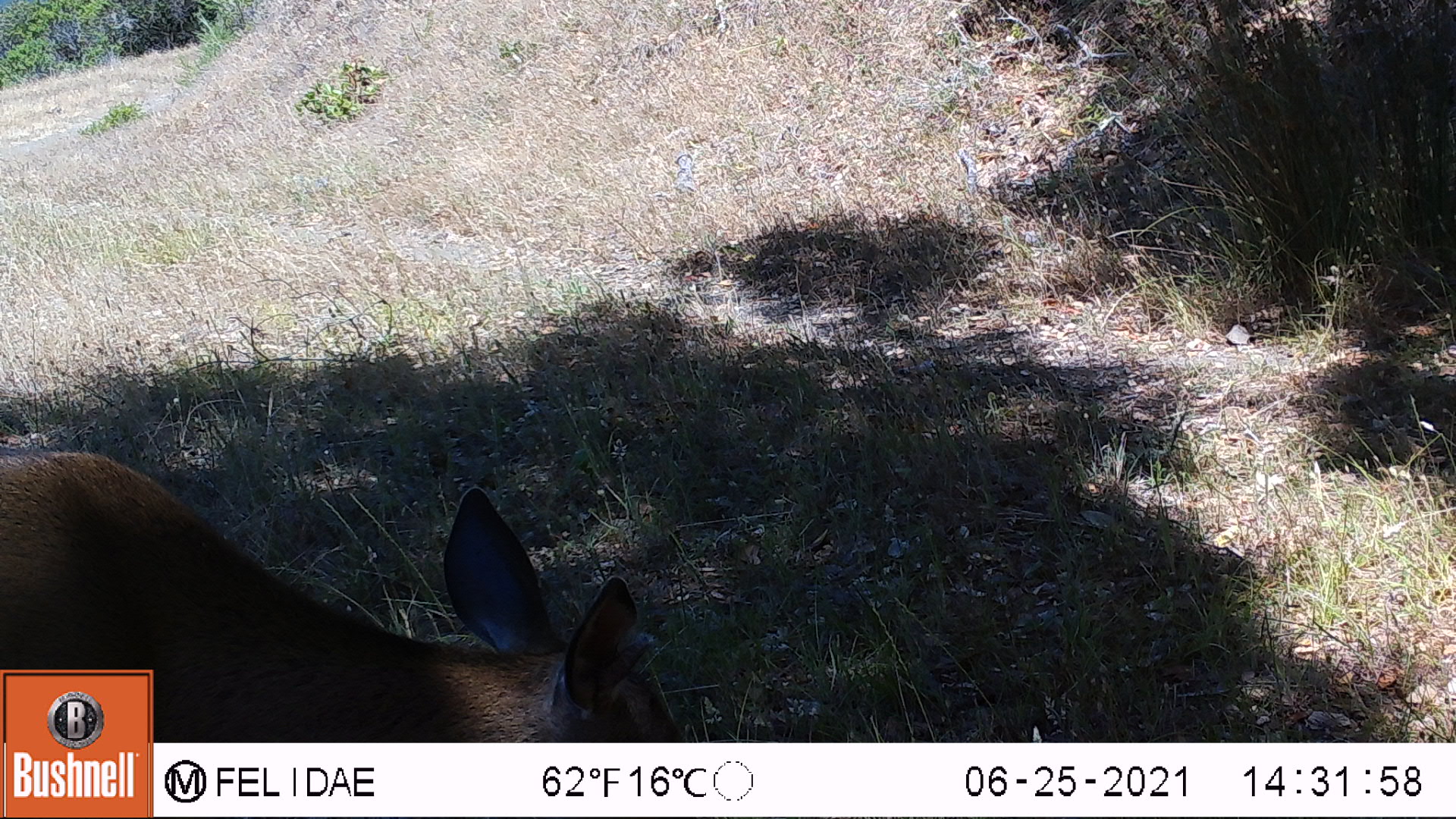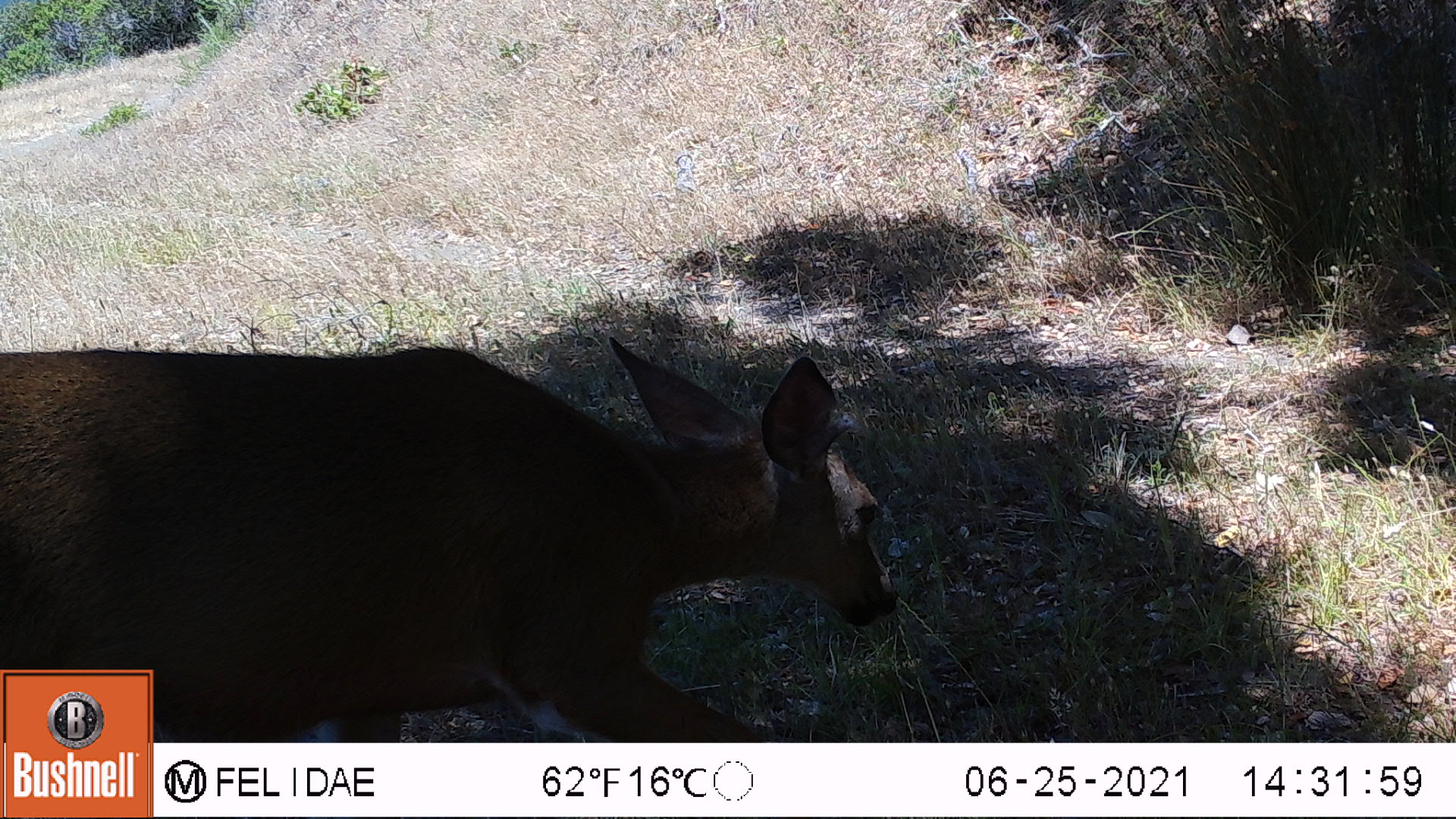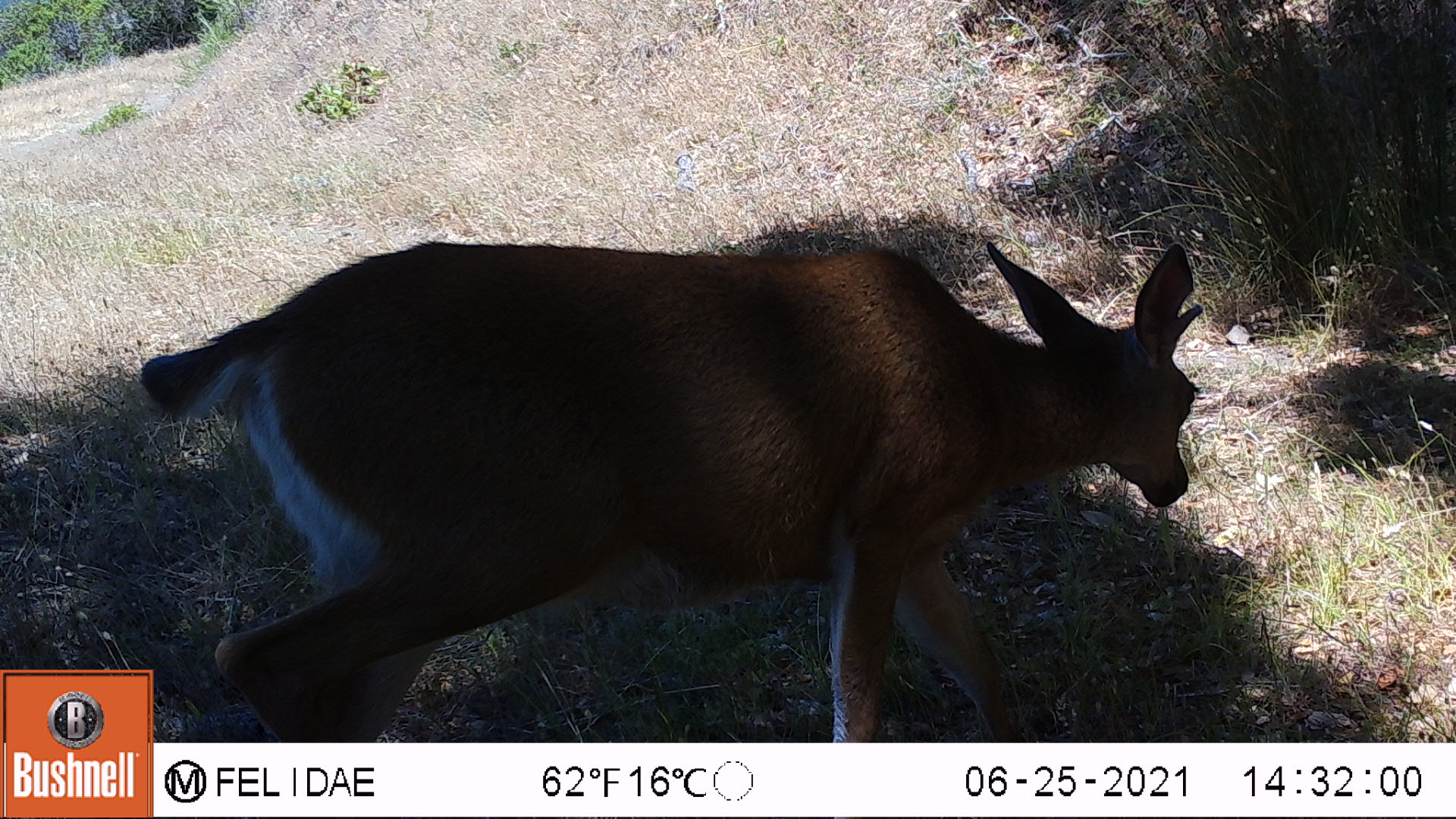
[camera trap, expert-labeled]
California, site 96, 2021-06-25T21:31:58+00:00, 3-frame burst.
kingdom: Animalia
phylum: Chordata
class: Mammalia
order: Artiodactyla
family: Cervidae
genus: Odocoileus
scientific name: Odocoileus hemionus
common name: mule deer